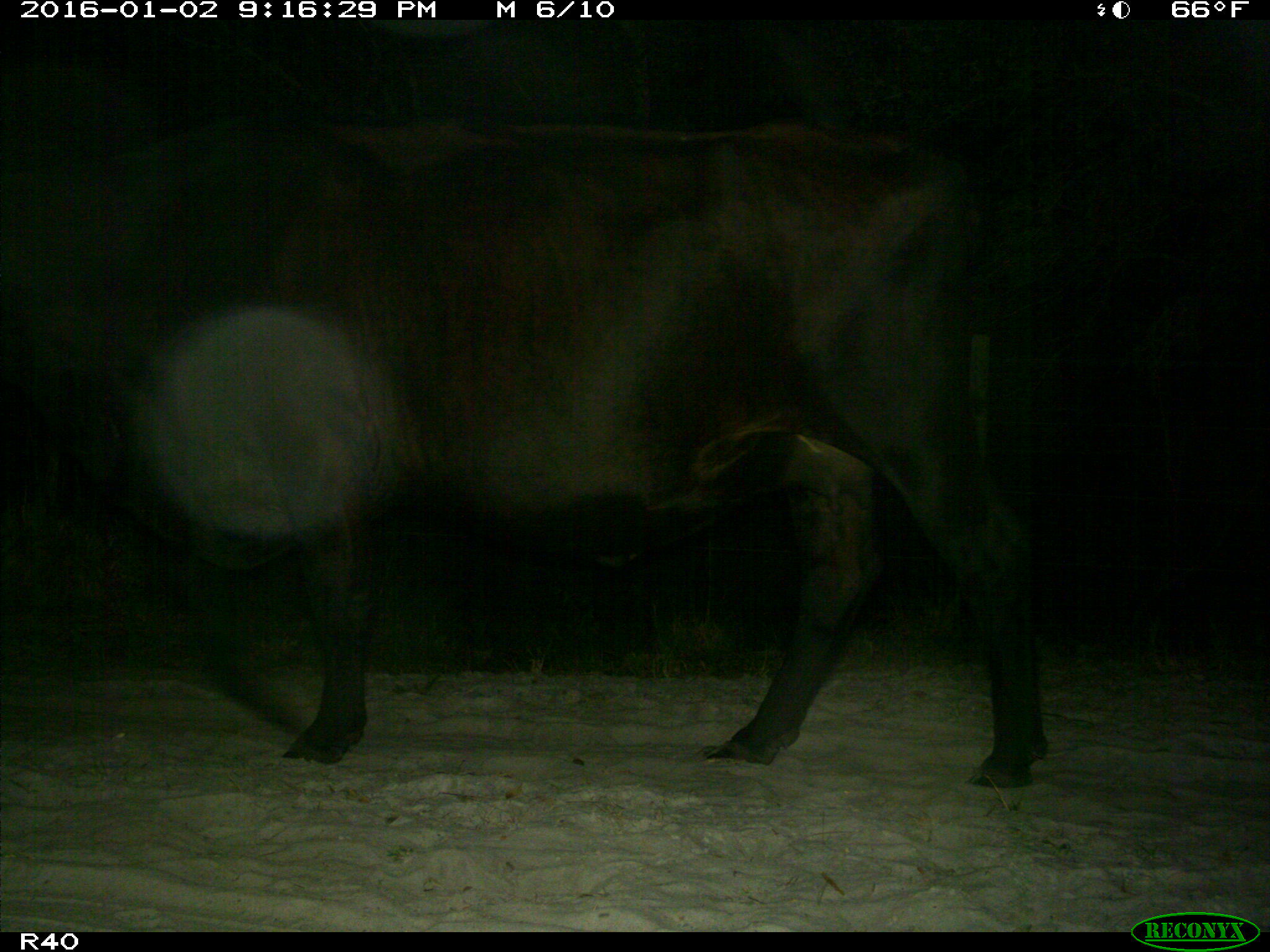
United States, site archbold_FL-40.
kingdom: Animalia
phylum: Chordata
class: Mammalia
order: Artiodactyla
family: Bovidae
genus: Bos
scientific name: Bos taurus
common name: domestic cow